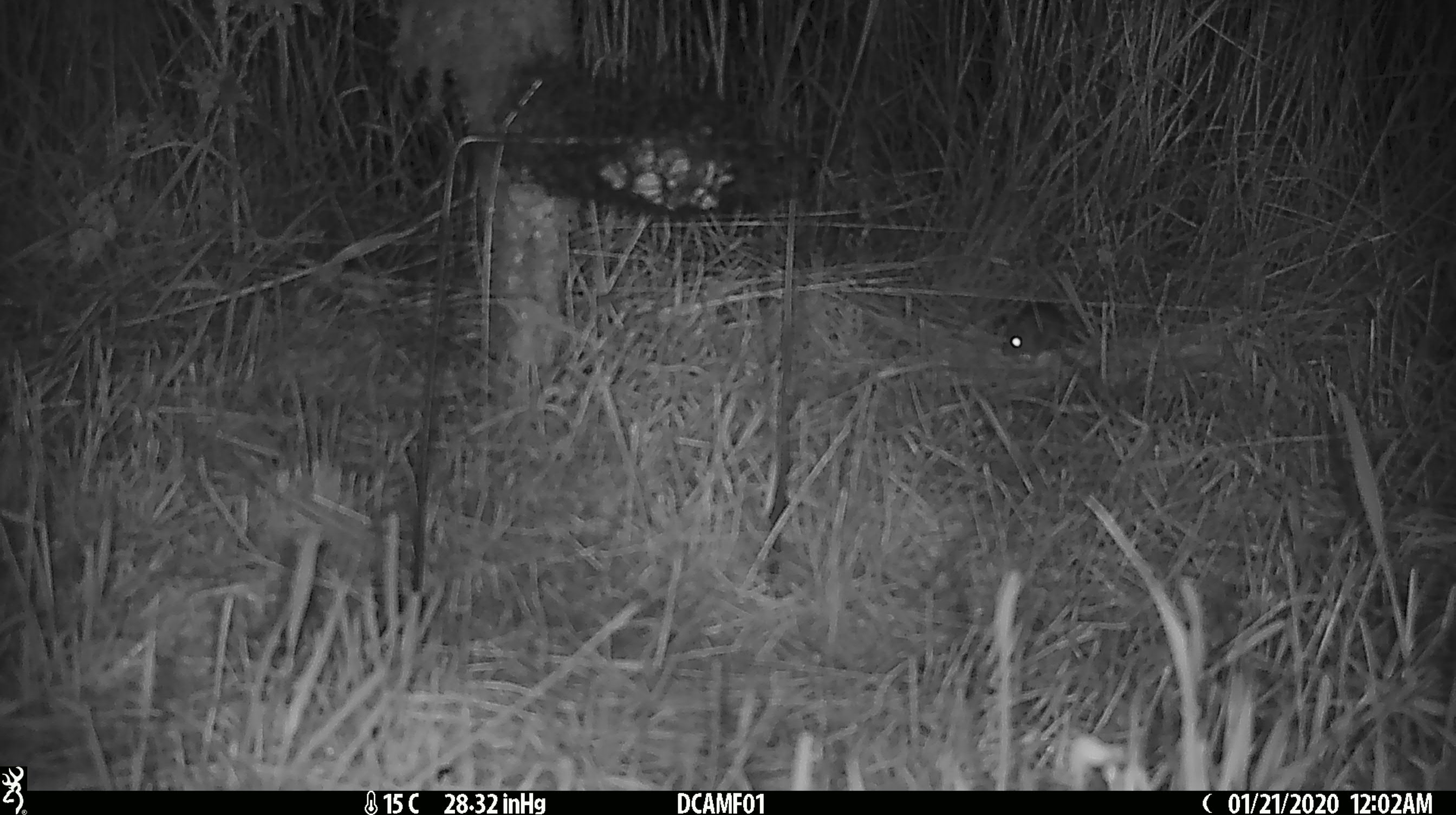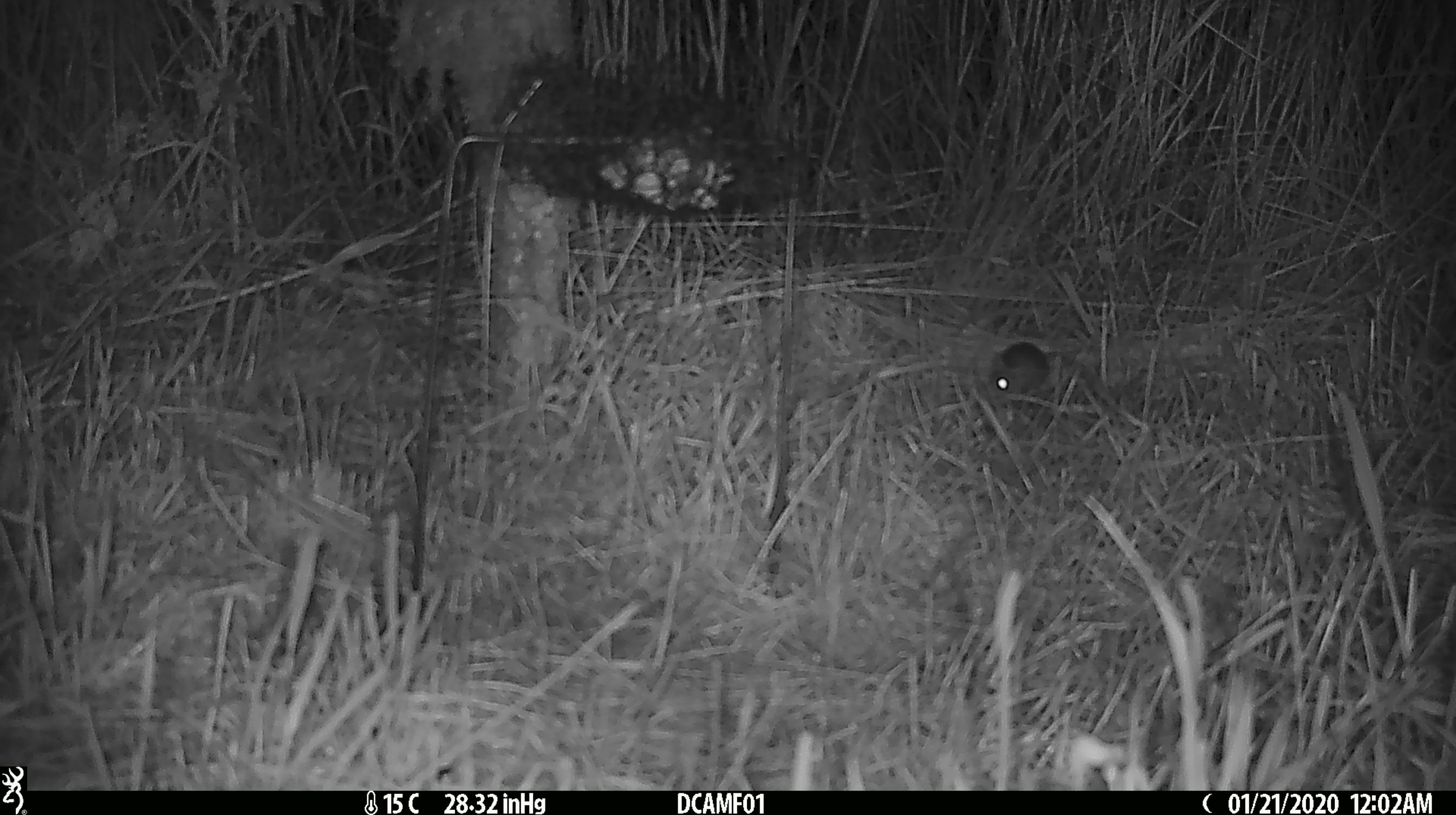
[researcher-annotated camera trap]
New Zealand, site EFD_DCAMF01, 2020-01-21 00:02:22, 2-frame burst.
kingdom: Animalia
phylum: Chordata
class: Mammalia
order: Rodentia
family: Muridae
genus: Mus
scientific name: Mus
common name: mouse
Mouse (Mus).